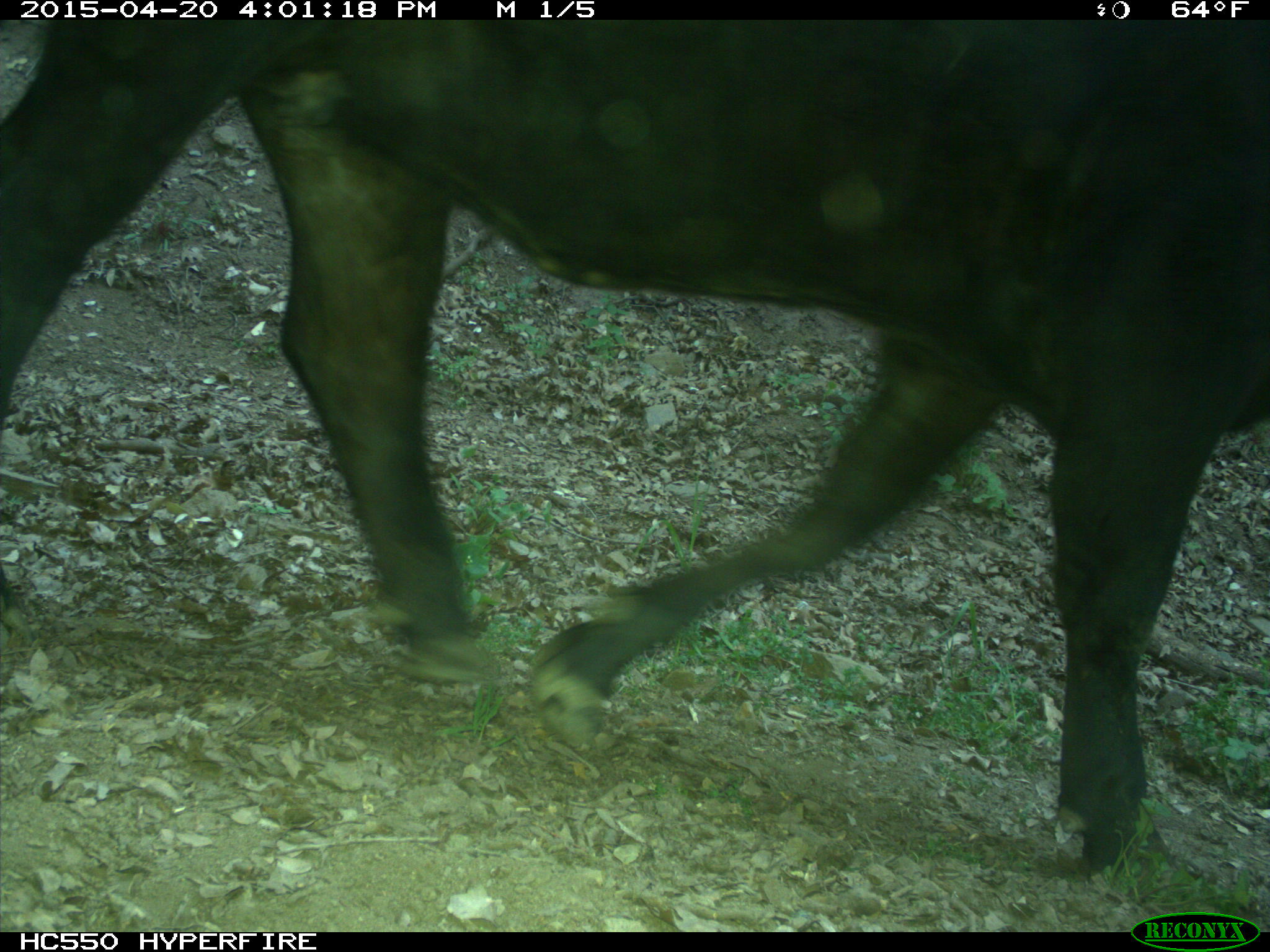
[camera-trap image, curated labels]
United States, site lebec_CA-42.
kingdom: Animalia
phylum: Chordata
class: Mammalia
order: Artiodactyla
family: Bovidae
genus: Bos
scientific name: Bos taurus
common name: domestic cow